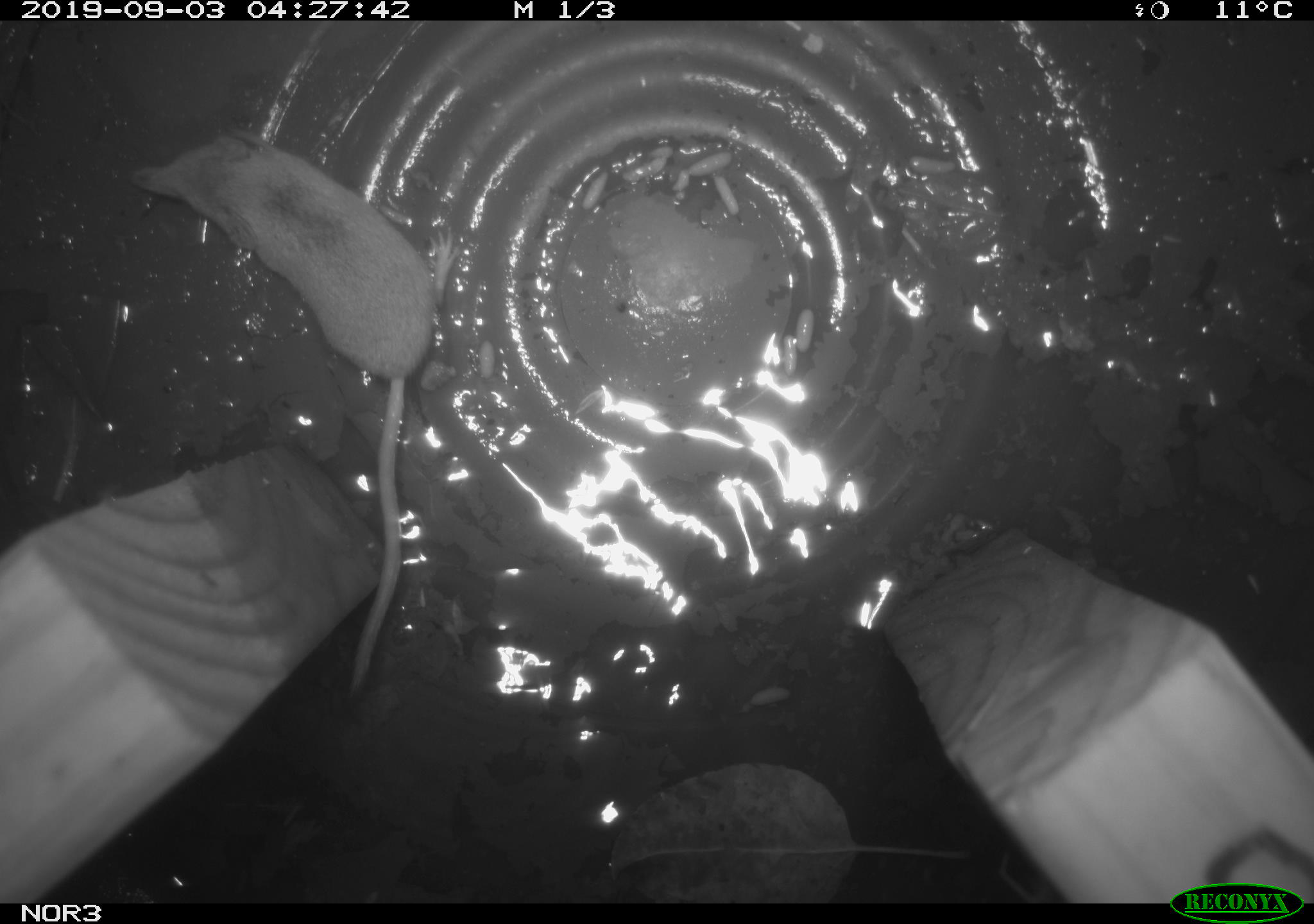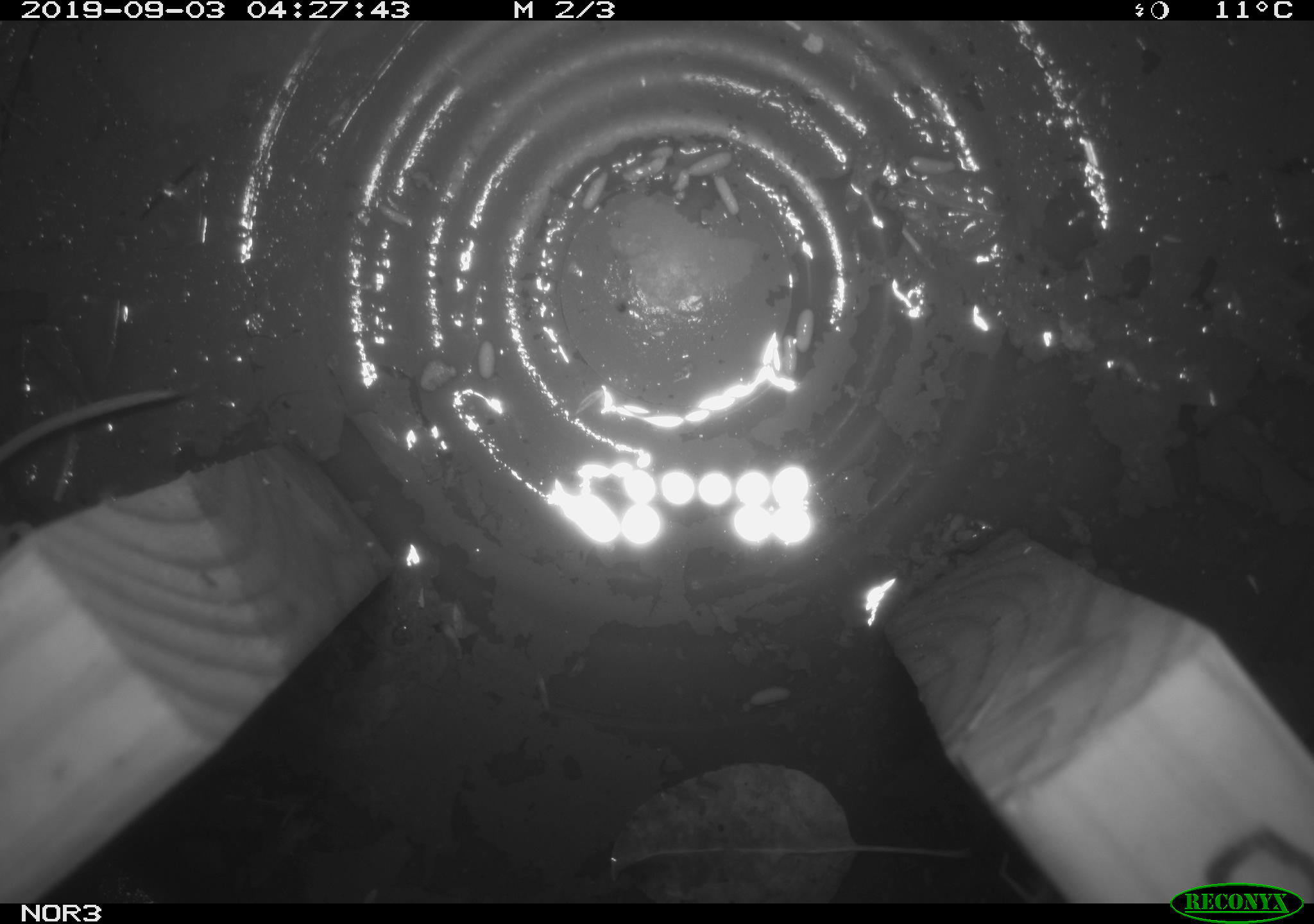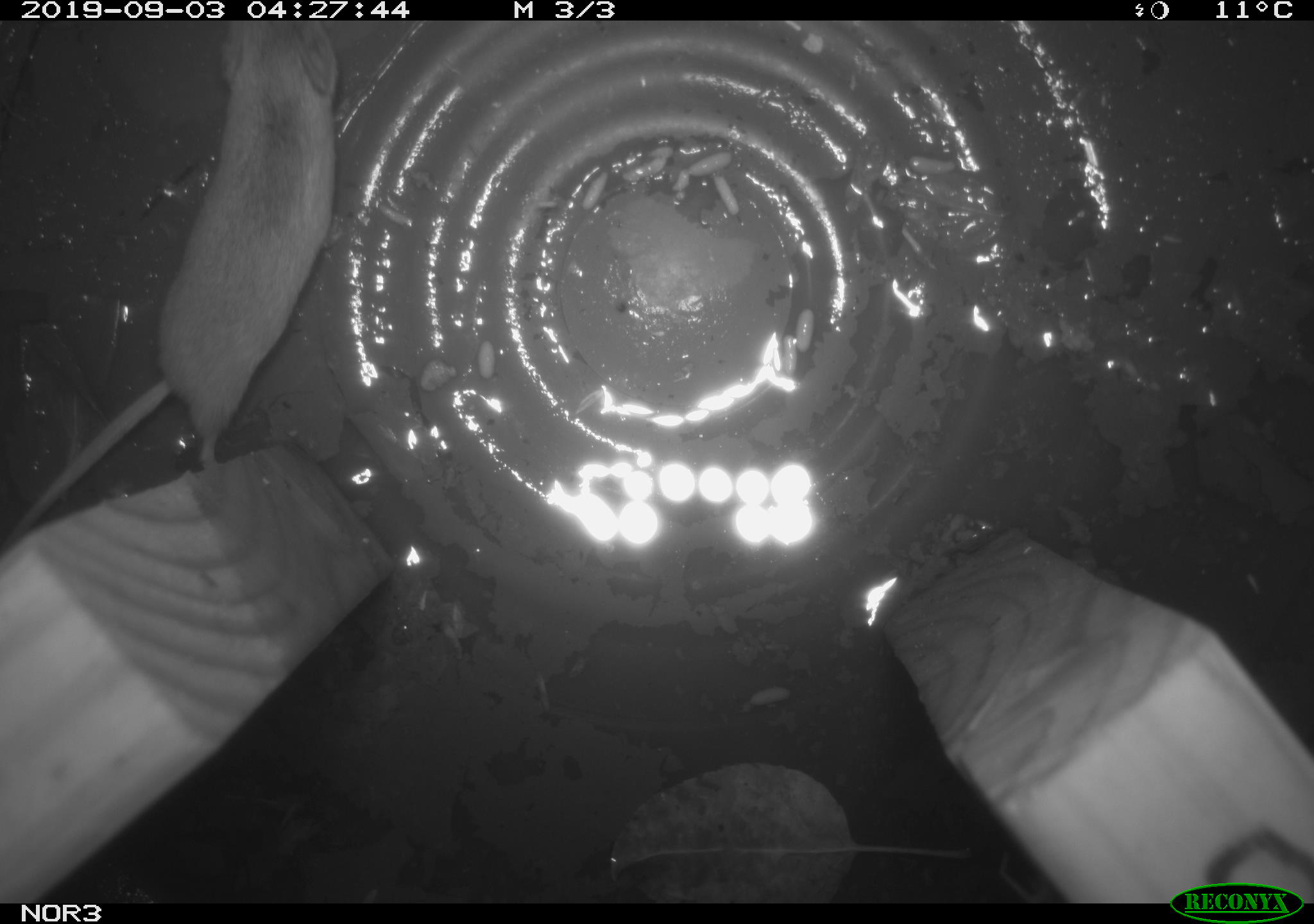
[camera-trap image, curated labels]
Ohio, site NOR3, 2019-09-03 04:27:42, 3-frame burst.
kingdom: Animalia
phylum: Chordata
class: Mammalia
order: Eulipotyphla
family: Soricidae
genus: Sorex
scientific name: Sorex cinereus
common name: masked shrew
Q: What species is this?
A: Masked shrew (Sorex cinereus).